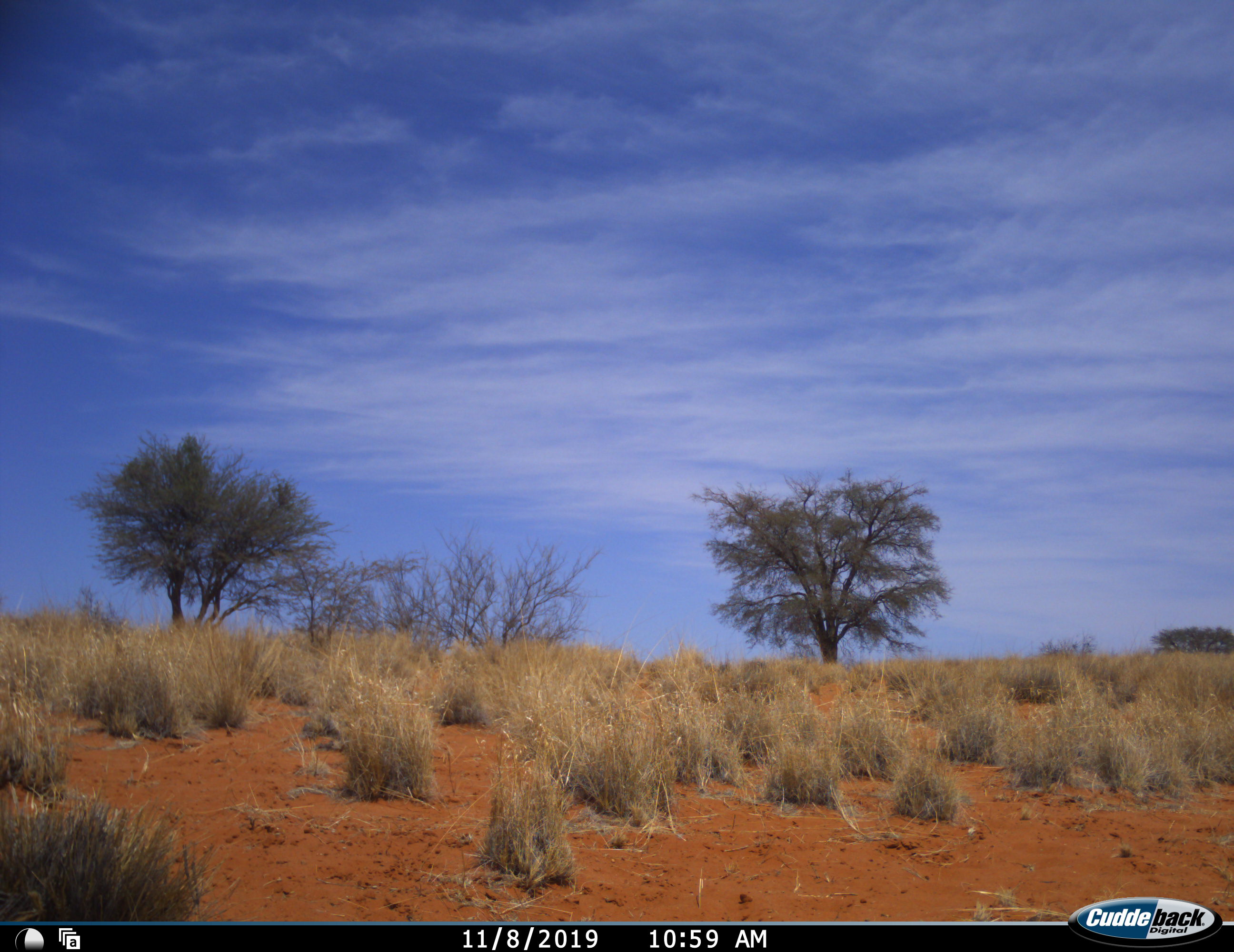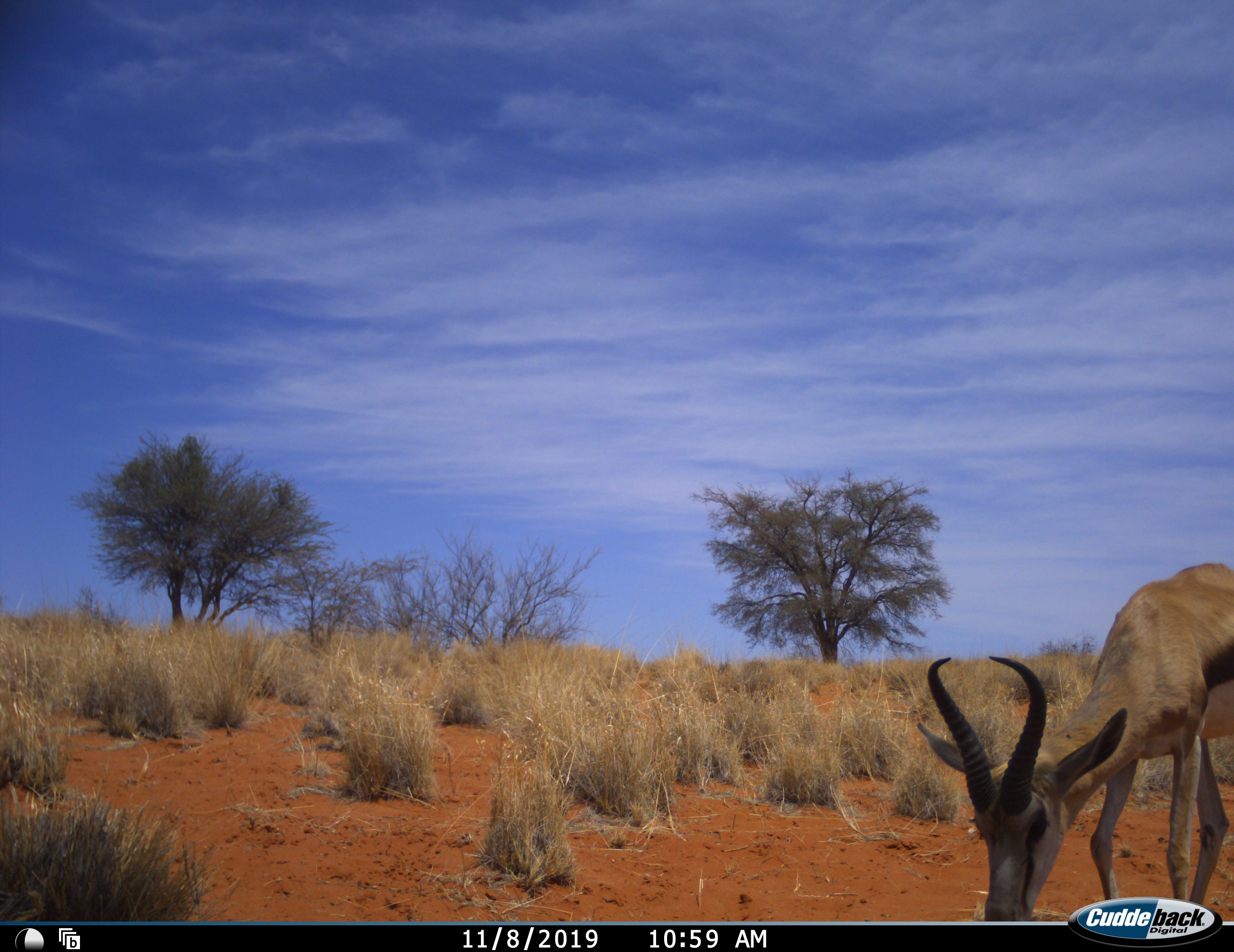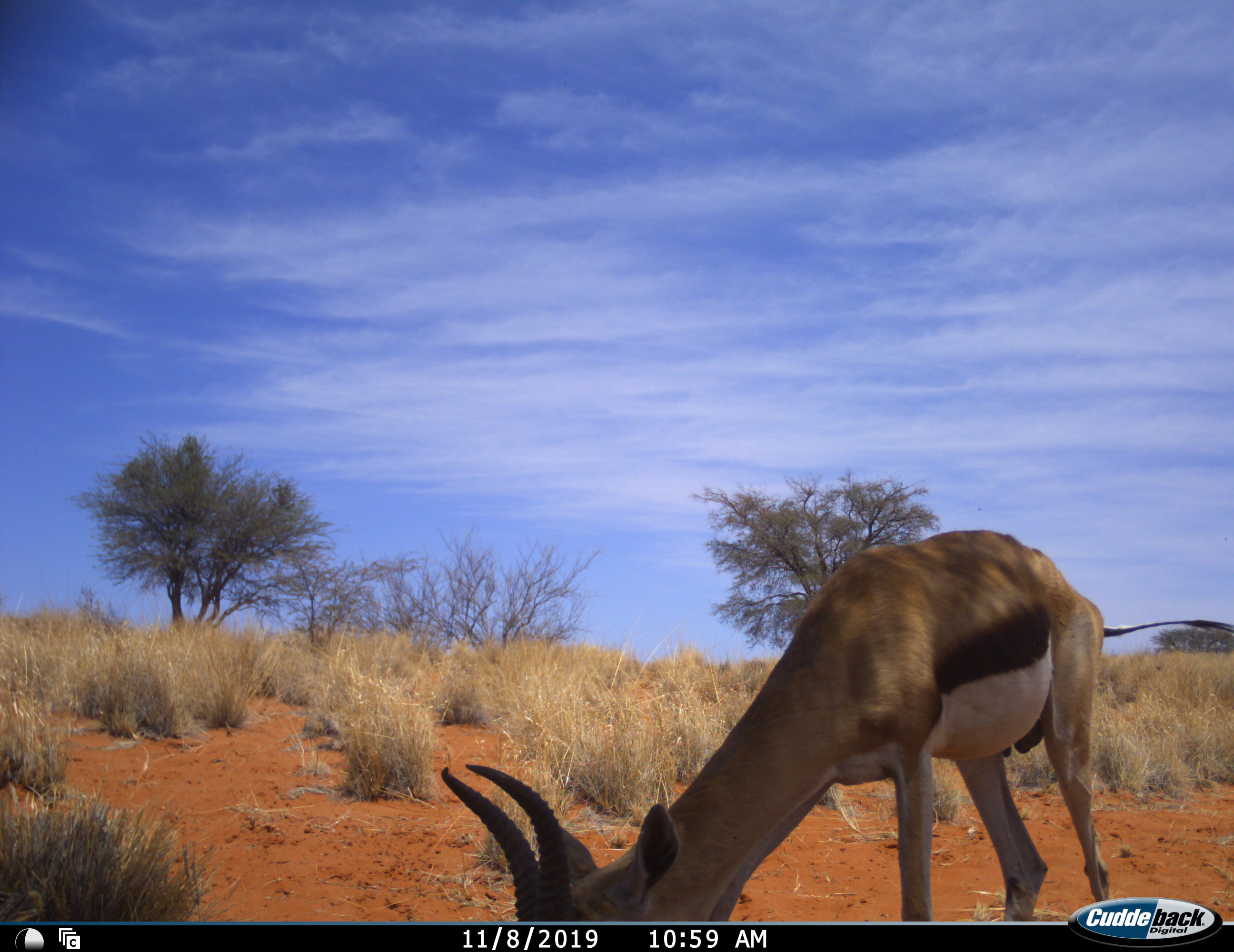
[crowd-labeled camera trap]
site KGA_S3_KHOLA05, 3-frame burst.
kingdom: Animalia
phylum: Chordata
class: Mammalia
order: Artiodactyla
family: Bovidae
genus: Antidorcas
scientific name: Antidorcas marsupialis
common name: springbok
Springbok (Antidorcas marsupialis), count 1. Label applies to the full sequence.